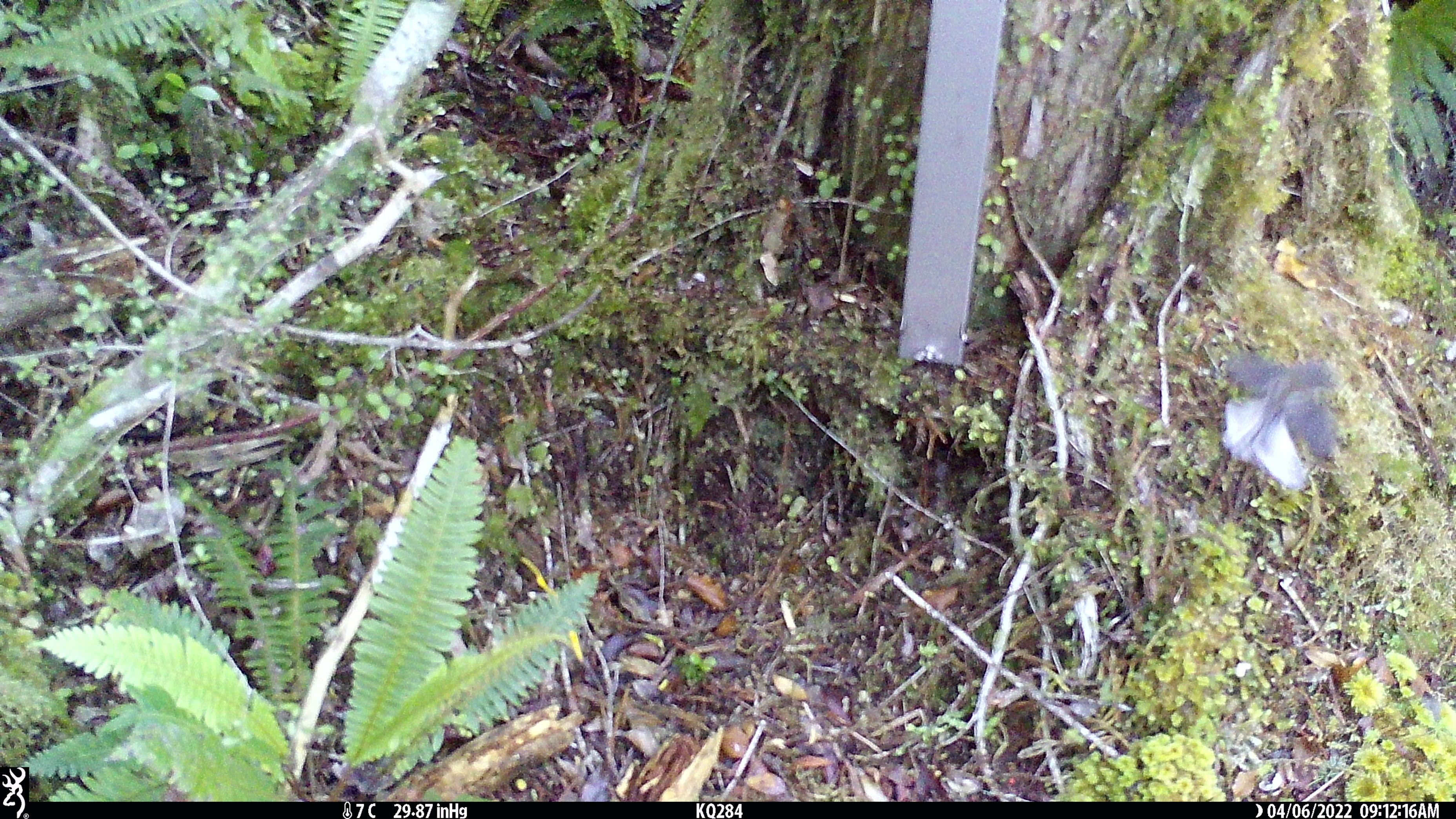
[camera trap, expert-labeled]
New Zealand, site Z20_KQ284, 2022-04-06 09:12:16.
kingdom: Animalia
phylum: Chordata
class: Aves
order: Passeriformes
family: Rhipiduridae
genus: Rhipidura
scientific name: Rhipidura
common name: fantails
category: fantail